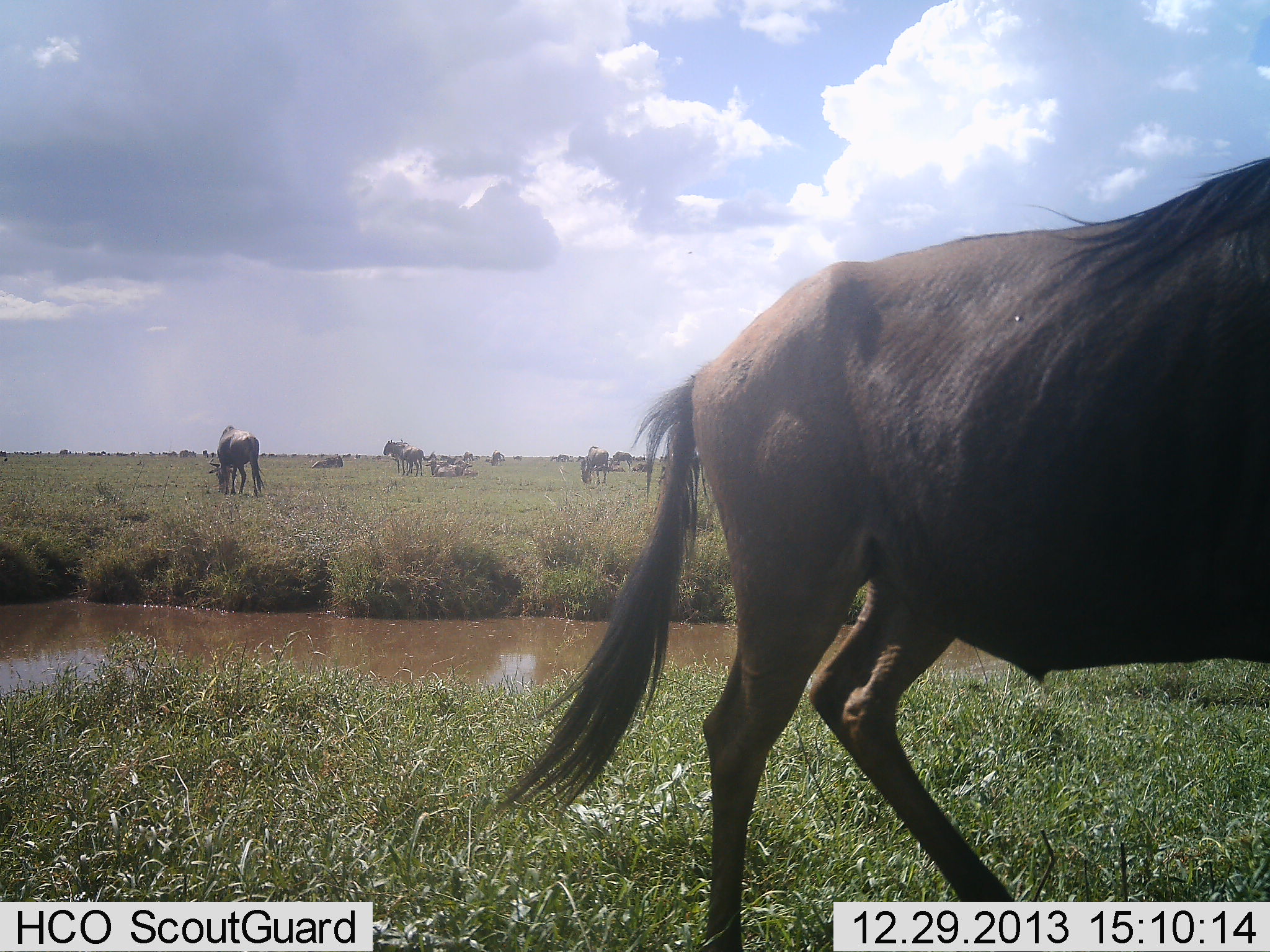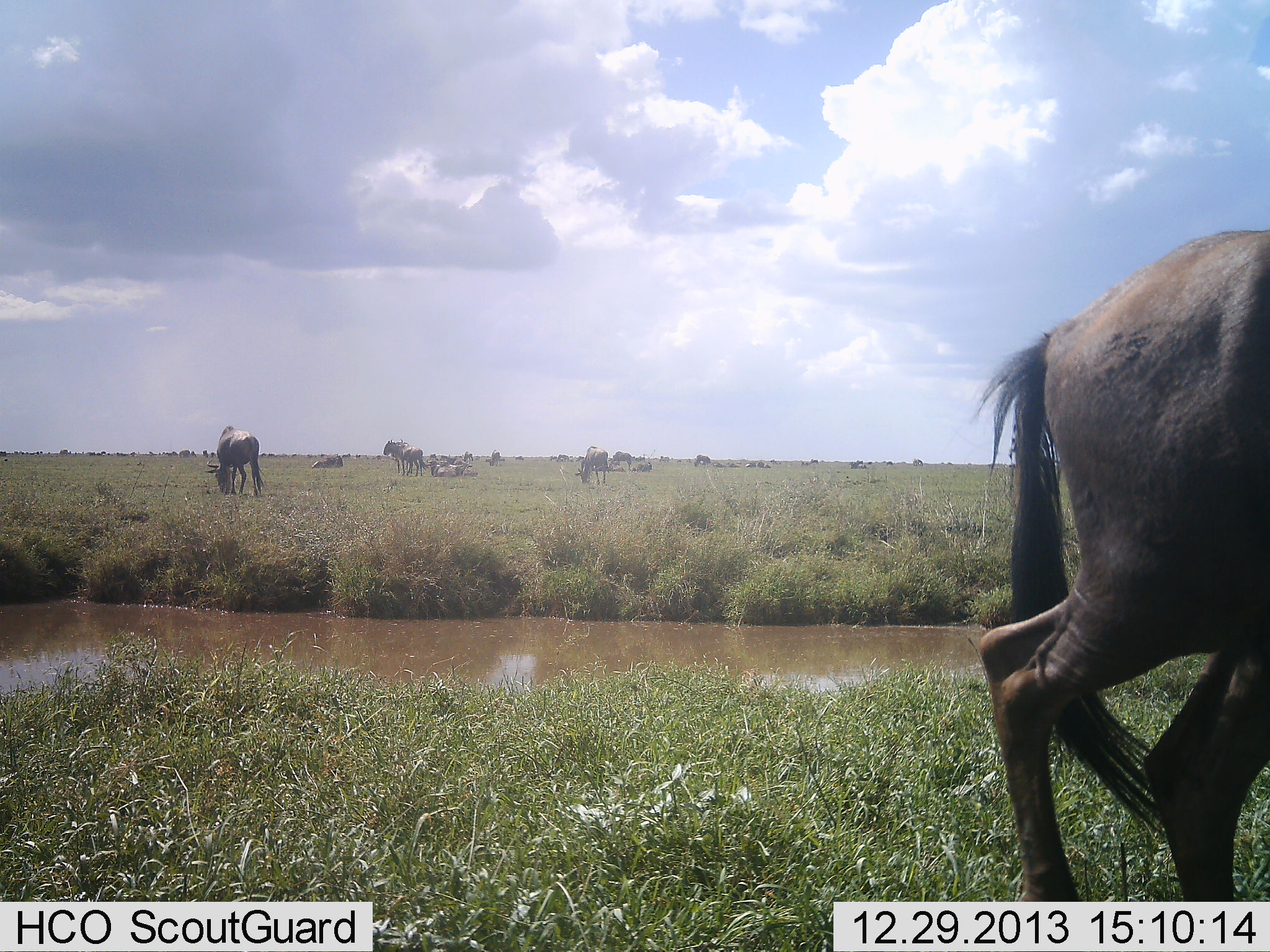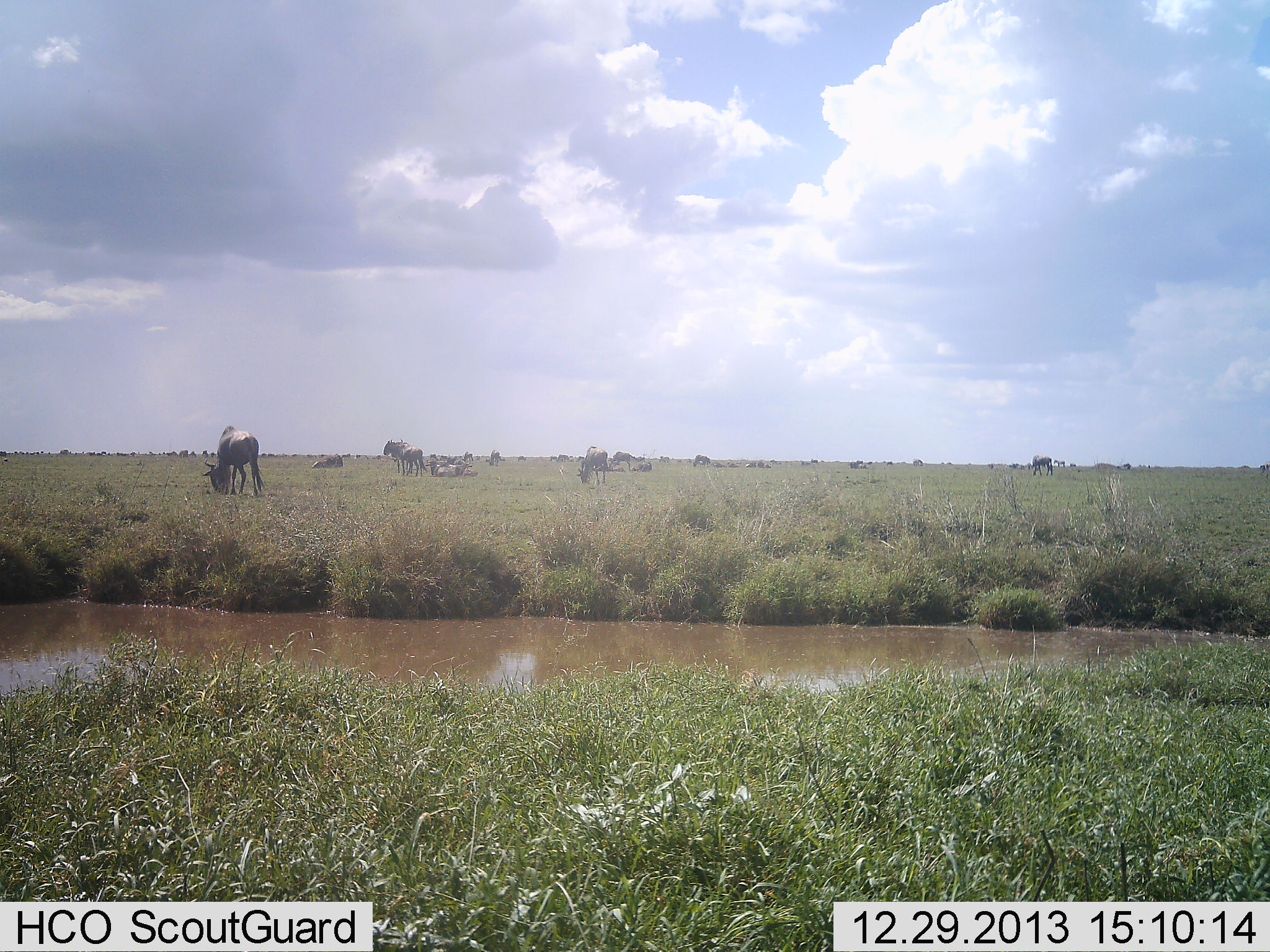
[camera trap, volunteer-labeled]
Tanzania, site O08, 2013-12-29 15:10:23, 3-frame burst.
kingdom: Animalia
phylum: Chordata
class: Mammalia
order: Artiodactyla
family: Bovidae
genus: Connochaetes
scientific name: Connochaetes taurinus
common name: blue wildebeest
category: wildebeest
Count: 11-50.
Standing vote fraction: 60%.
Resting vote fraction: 46%.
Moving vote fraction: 74%.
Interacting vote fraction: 7%.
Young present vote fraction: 2%.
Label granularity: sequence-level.